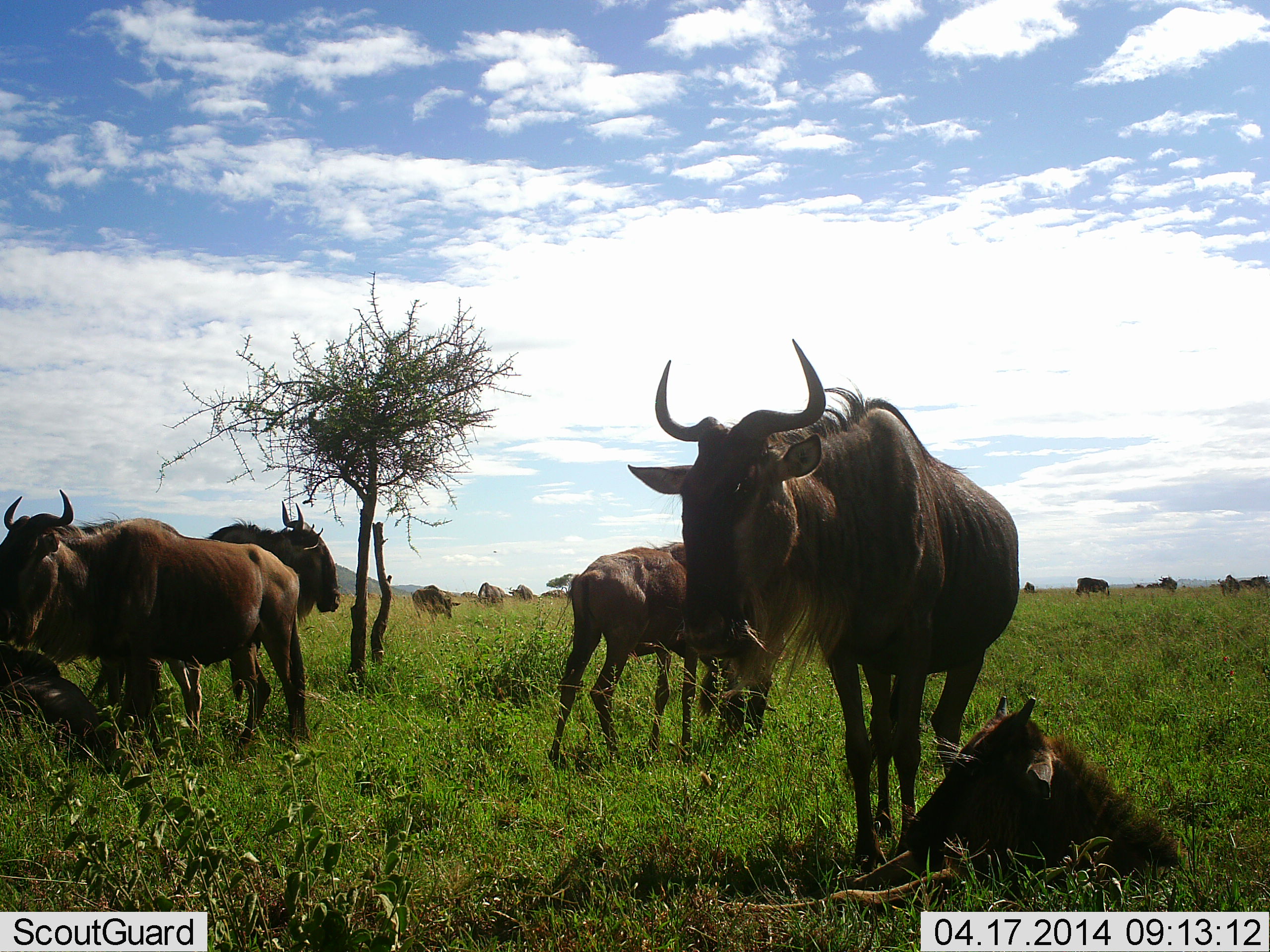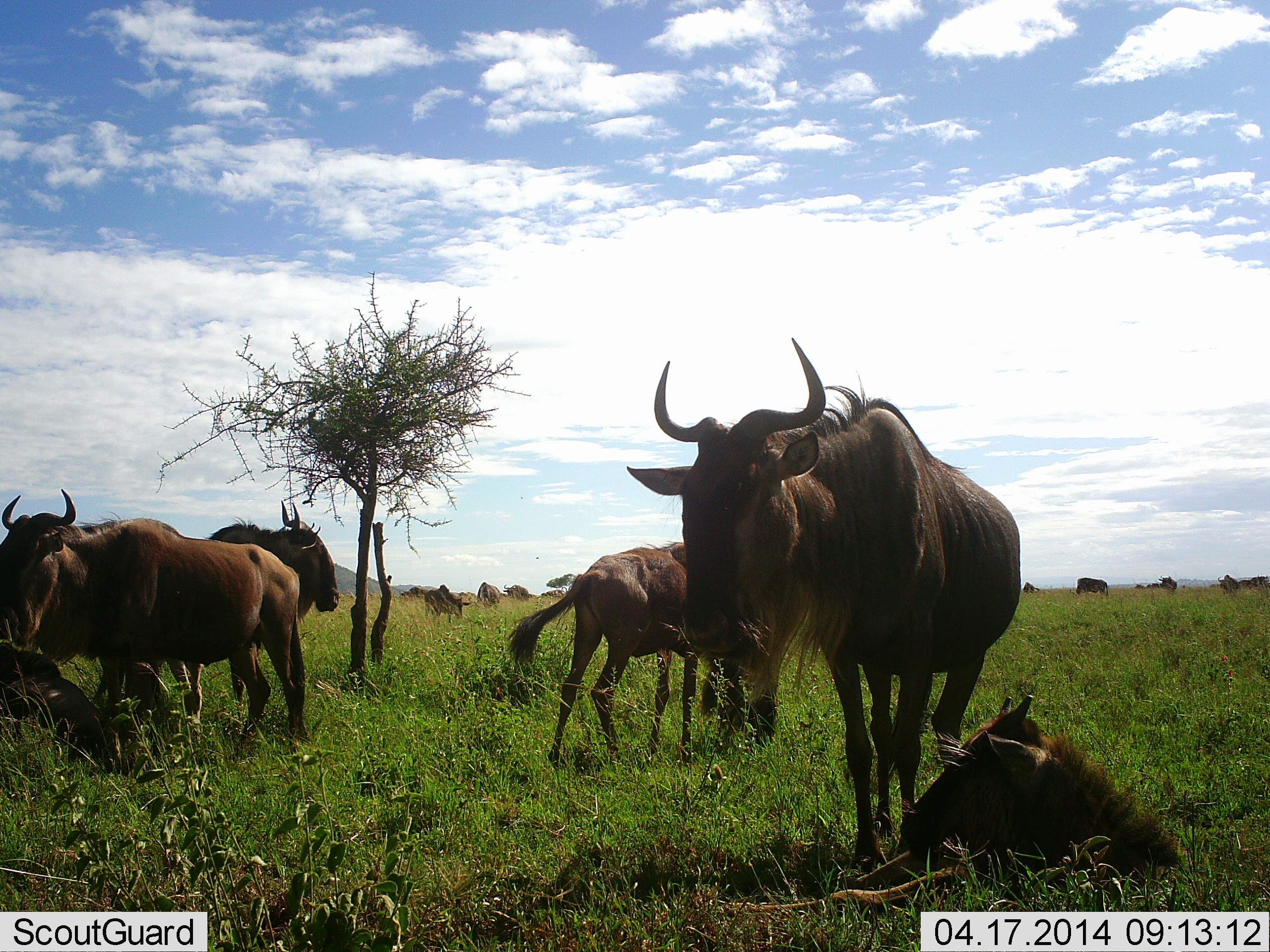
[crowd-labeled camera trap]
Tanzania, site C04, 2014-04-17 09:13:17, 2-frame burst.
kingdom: Animalia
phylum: Chordata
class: Mammalia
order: Artiodactyla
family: Bovidae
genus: Connochaetes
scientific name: Connochaetes taurinus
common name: blue wildebeest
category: wildebeest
Wildebeest (blue wildebeest) (Connochaetes taurinus), count 11-50. Behavior (volunteer vote fractions): standing 70%, resting 70%, moving 20%, interacting 10%. Young present (vote fraction): 20%. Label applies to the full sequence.